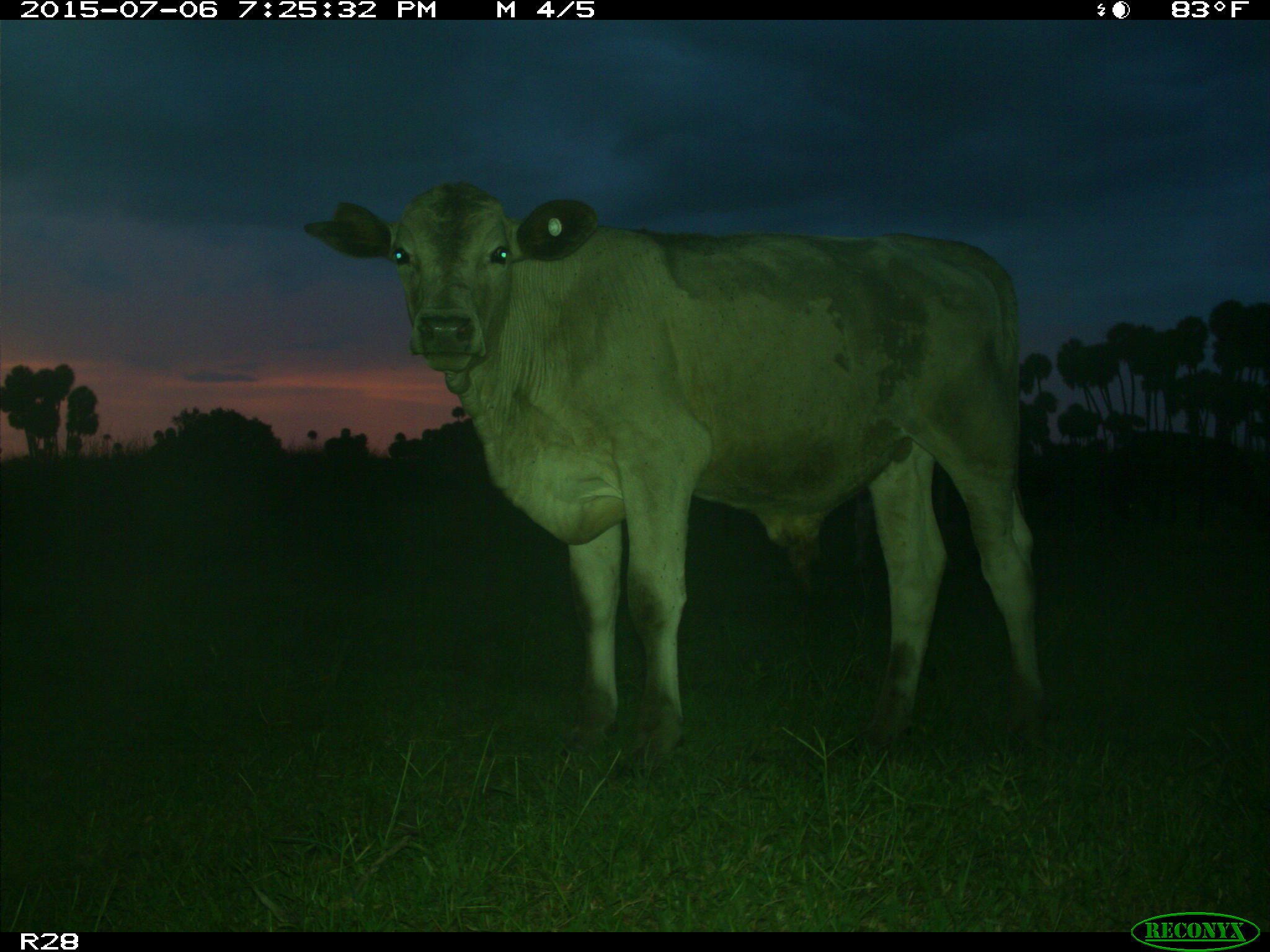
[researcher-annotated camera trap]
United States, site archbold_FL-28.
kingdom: Animalia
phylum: Chordata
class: Mammalia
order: Artiodactyla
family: Bovidae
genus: Bos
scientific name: Bos taurus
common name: domestic cow